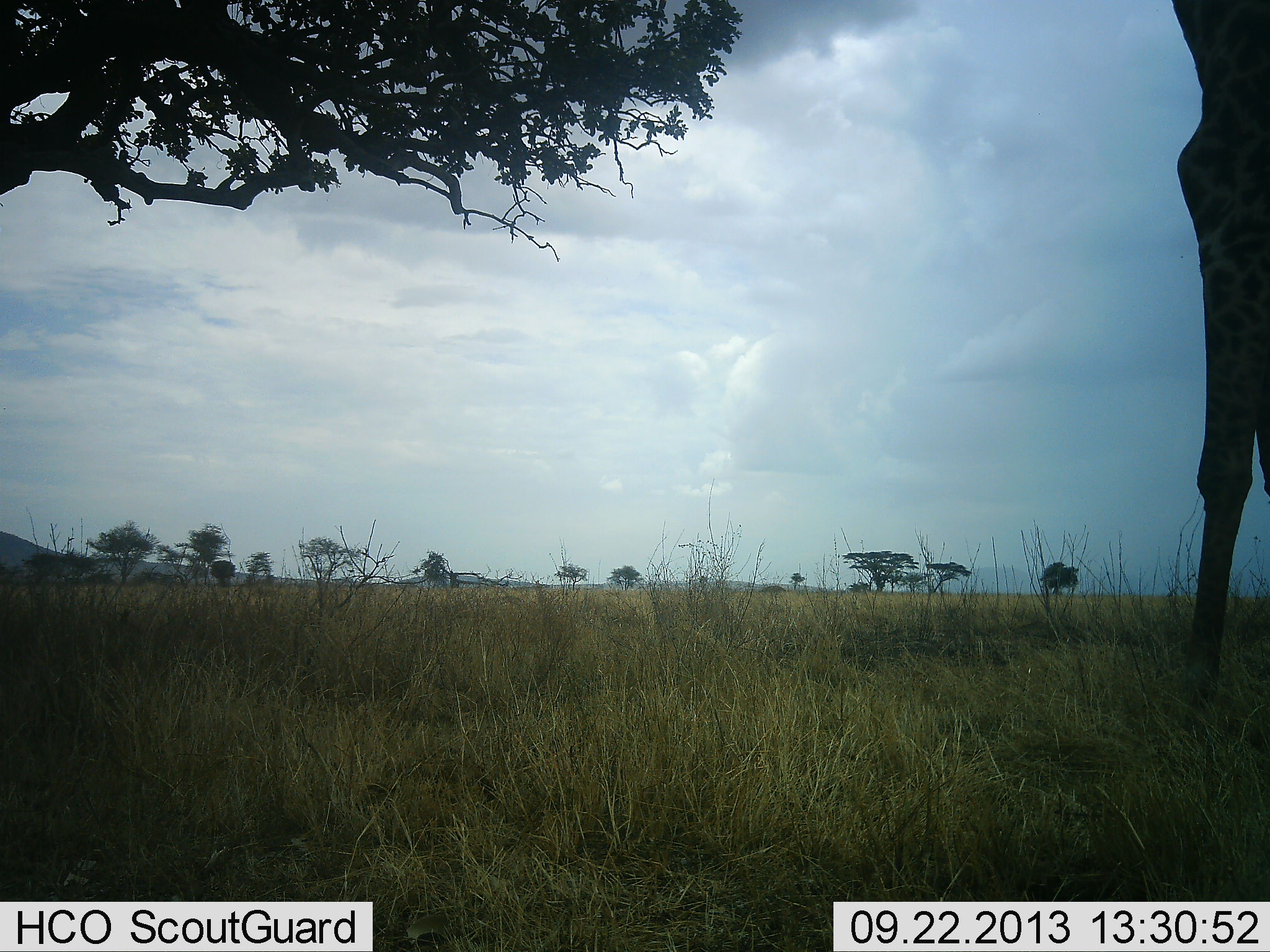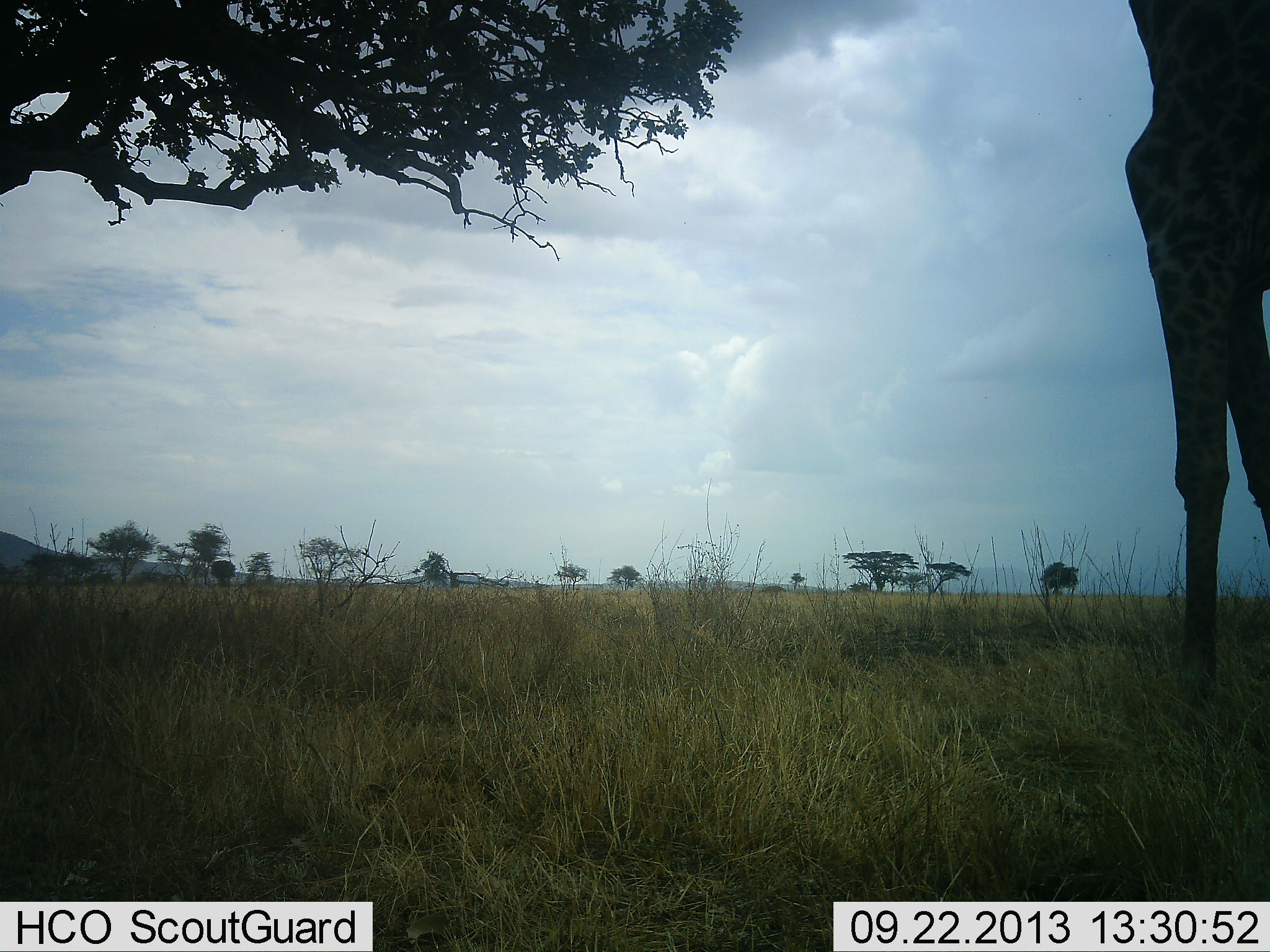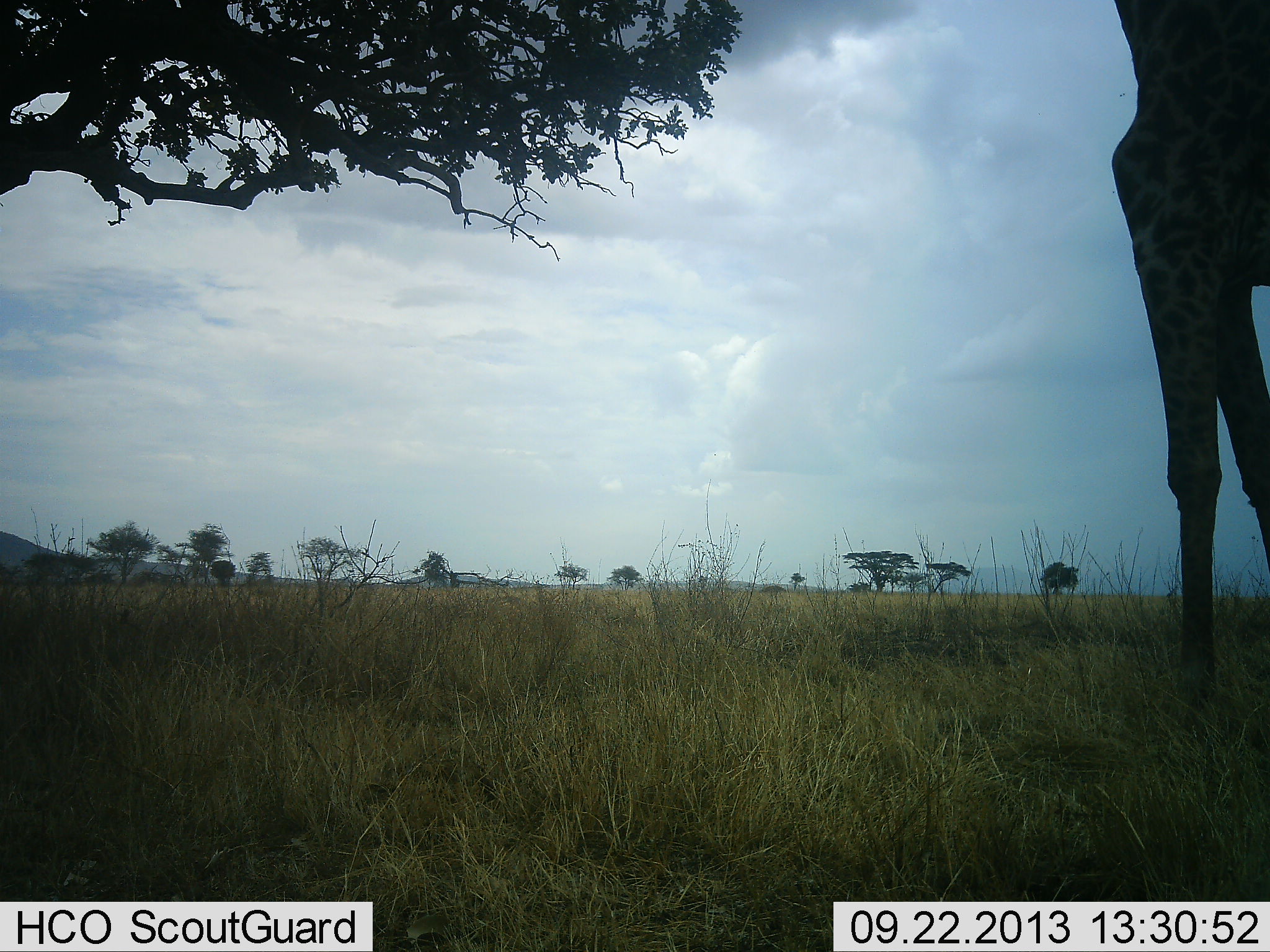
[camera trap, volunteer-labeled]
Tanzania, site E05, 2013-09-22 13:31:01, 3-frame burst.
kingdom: Animalia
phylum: Chordata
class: Mammalia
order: Artiodactyla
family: Giraffidae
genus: Giraffa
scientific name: Giraffa camelopardalis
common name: giraffe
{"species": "giraffe (Giraffa camelopardalis)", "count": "1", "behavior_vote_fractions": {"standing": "38%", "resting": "0%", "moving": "31%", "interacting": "0%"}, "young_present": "0%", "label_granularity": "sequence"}